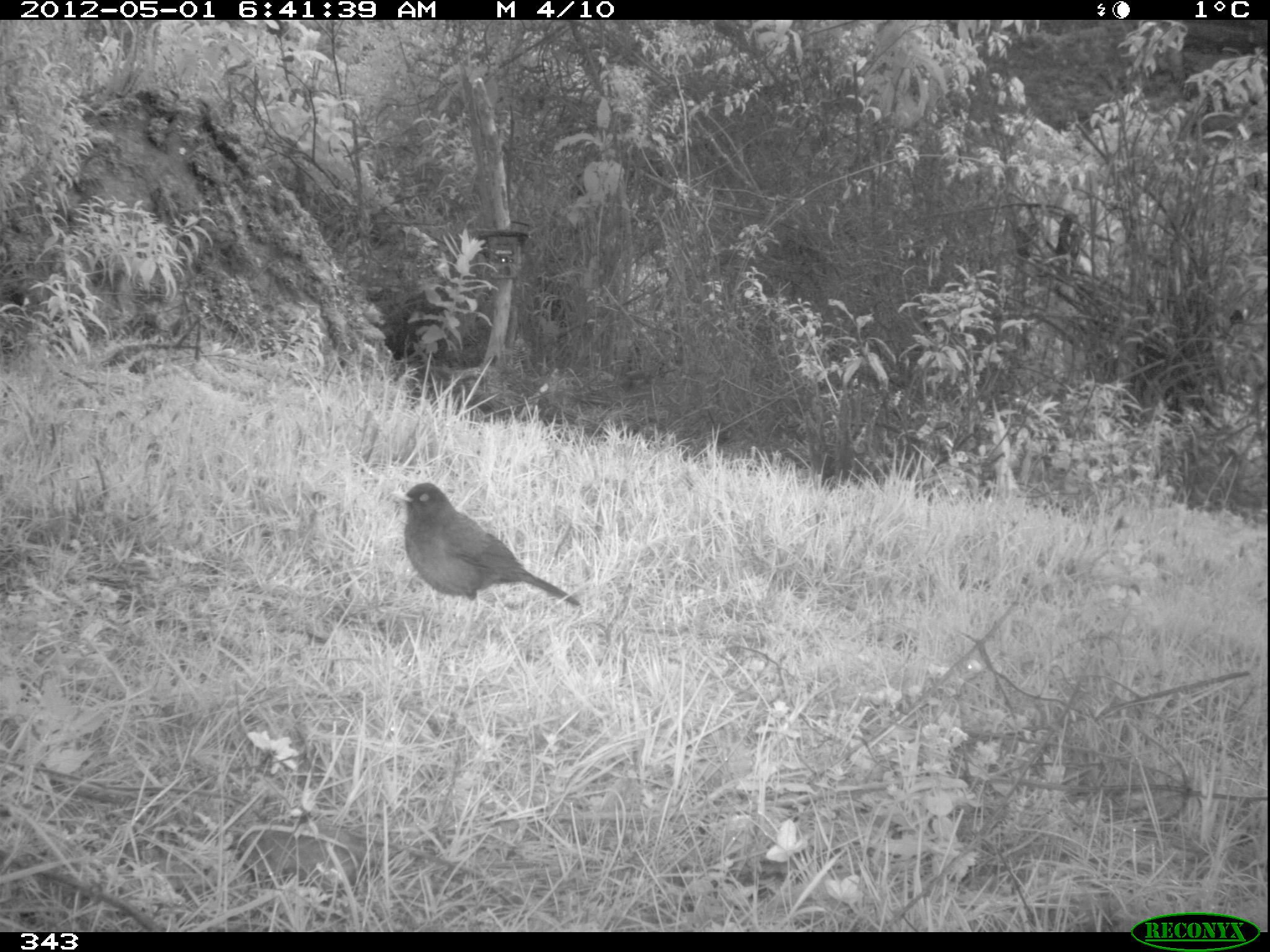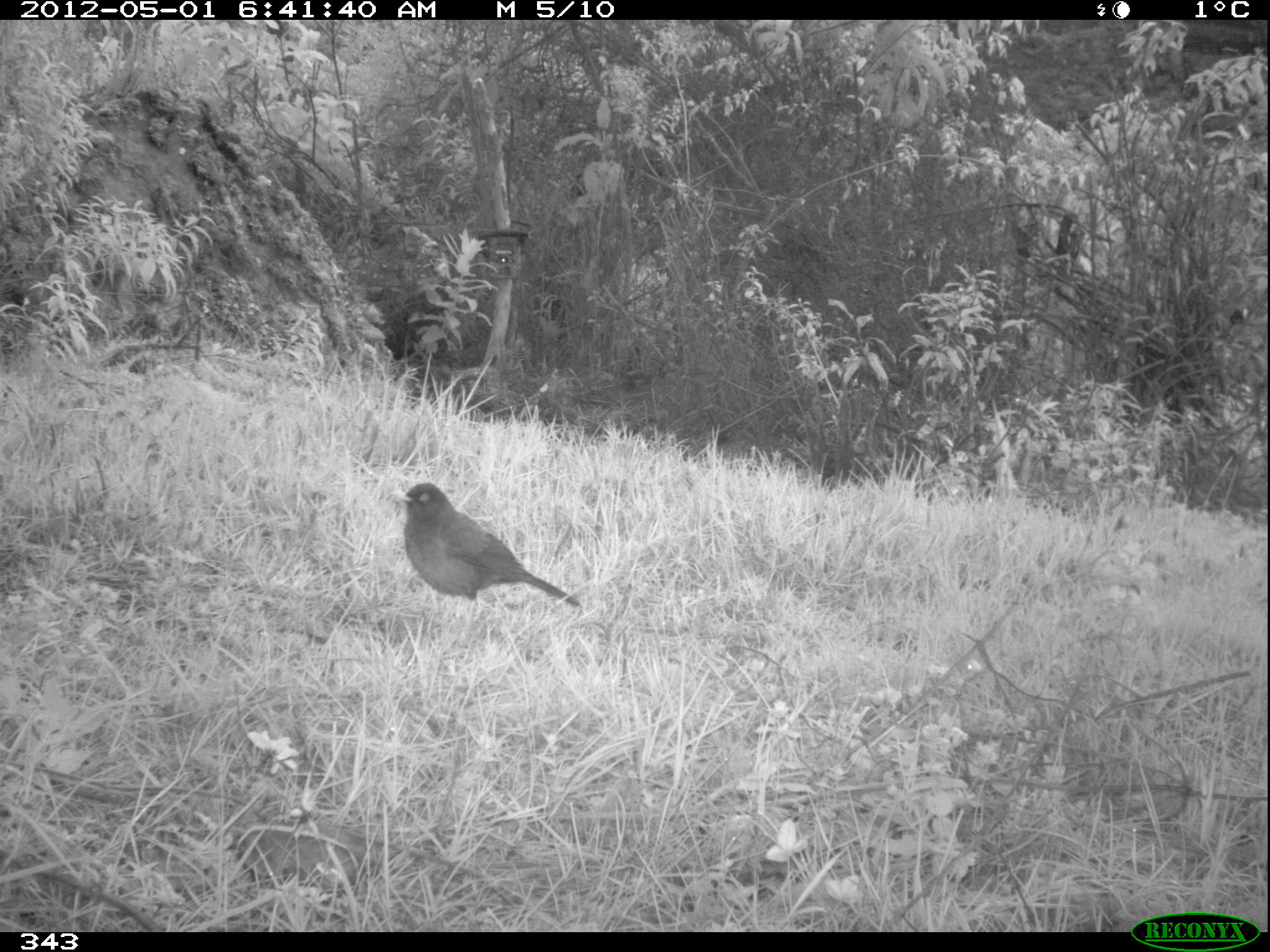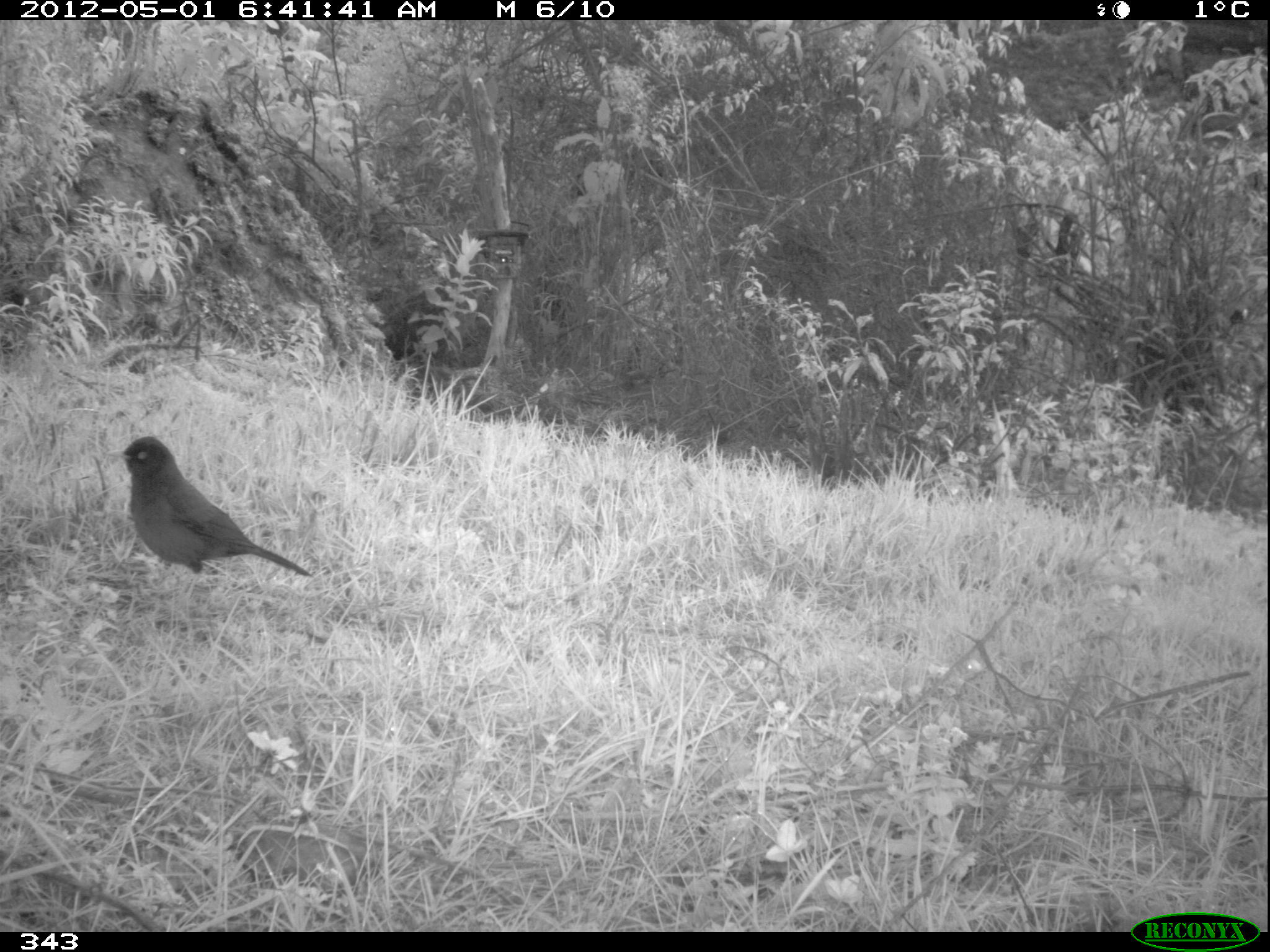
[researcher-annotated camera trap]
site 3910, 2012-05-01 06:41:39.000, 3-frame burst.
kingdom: Animalia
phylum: Chordata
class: Aves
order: Passeriformes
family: Turdidae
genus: Turdus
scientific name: Turdus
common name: true thrushes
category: turdus sp